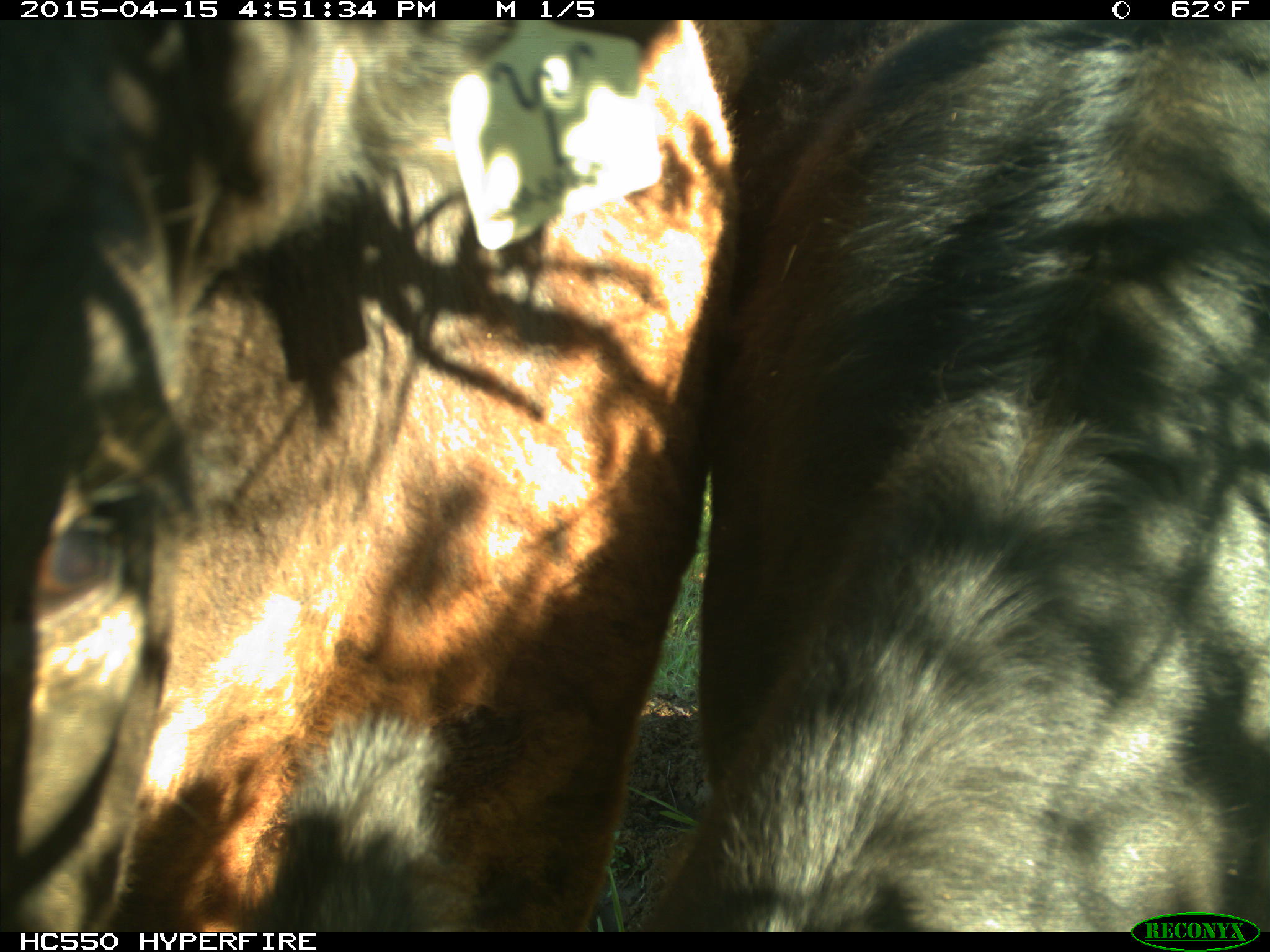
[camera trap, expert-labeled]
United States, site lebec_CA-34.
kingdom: Animalia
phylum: Chordata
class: Mammalia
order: Artiodactyla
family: Bovidae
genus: Bos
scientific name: Bos taurus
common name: domestic cow